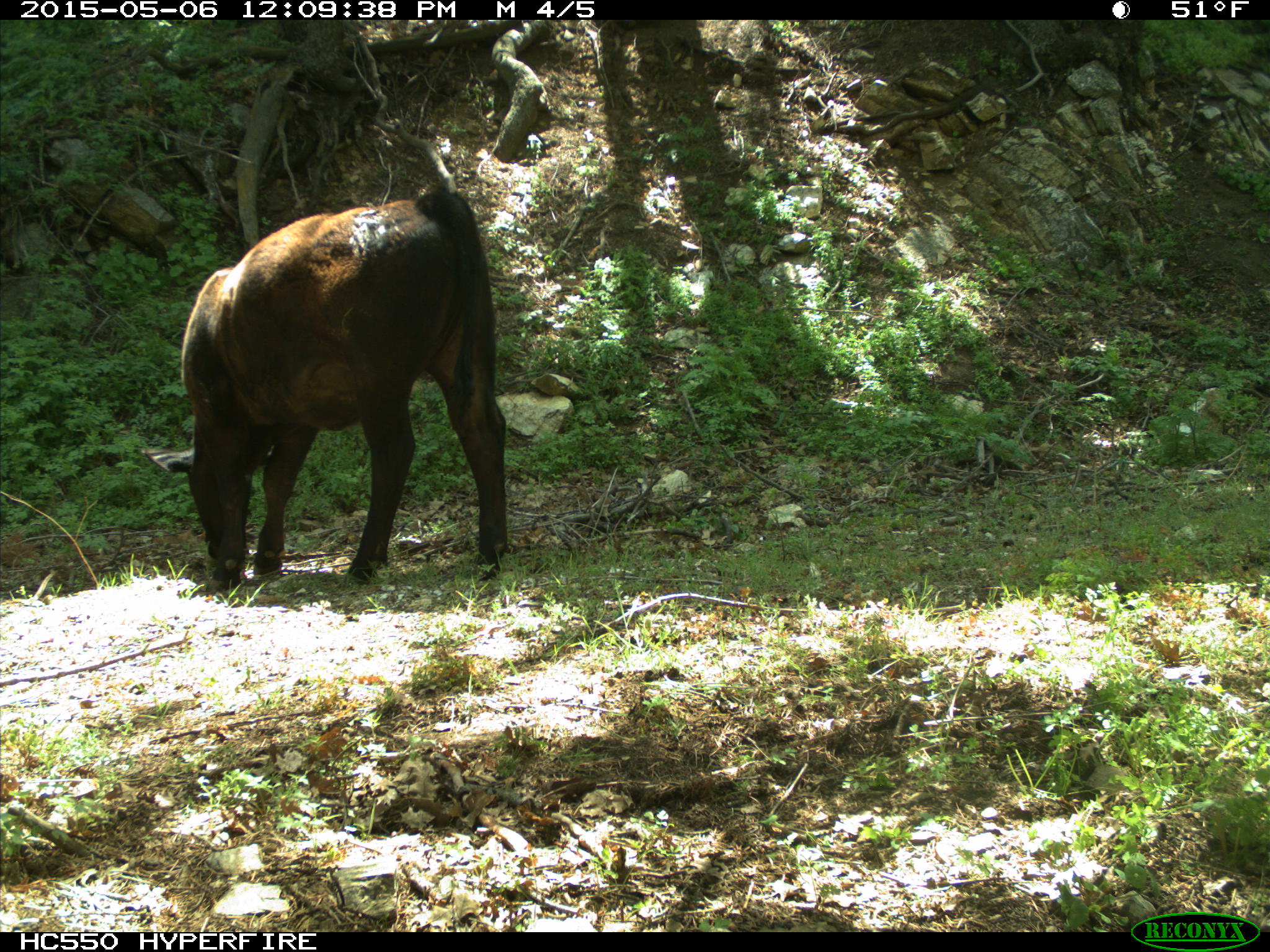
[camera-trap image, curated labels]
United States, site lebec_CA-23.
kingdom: Animalia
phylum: Chordata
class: Mammalia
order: Artiodactyla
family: Bovidae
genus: Bos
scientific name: Bos taurus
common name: domestic cow